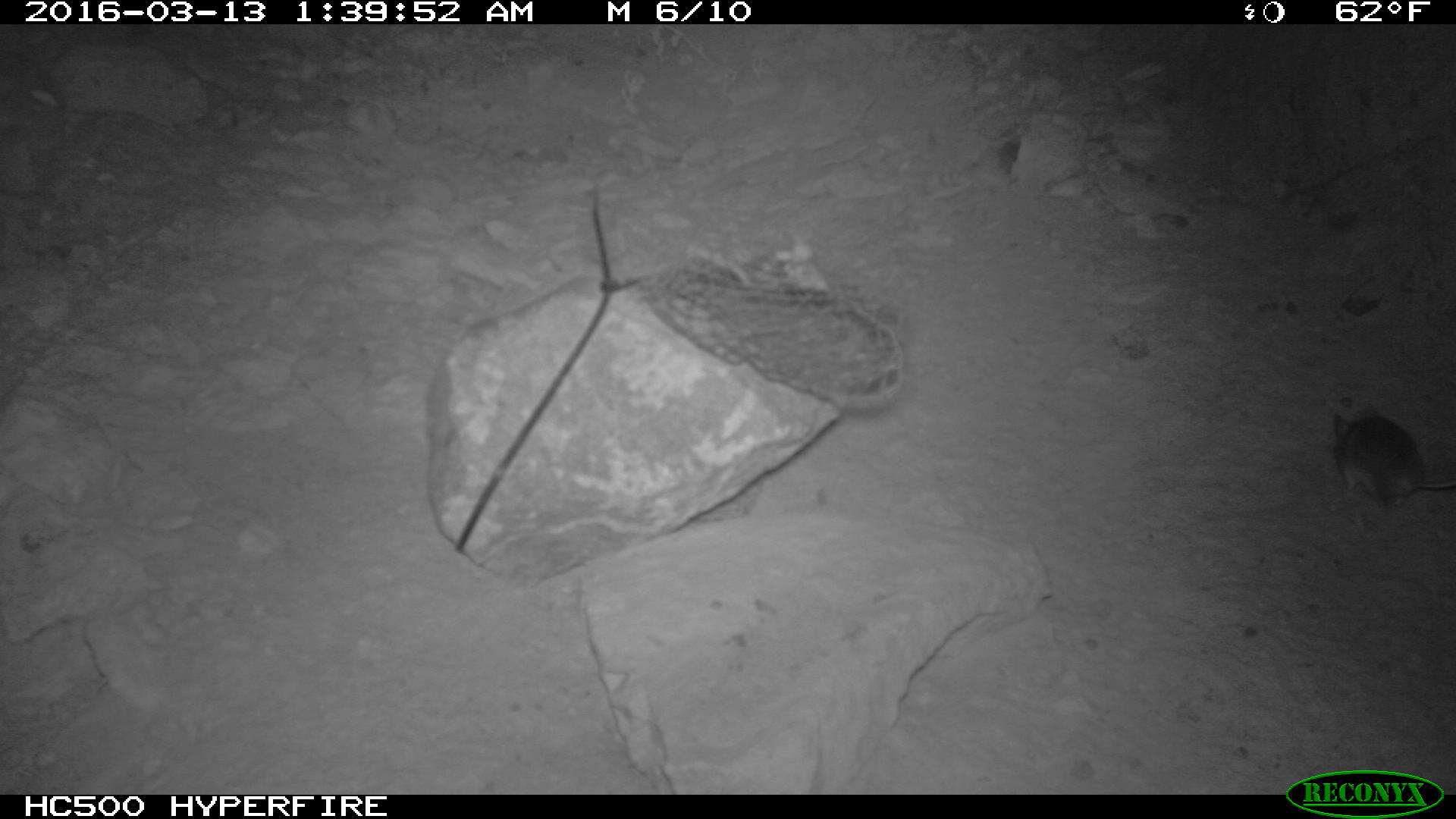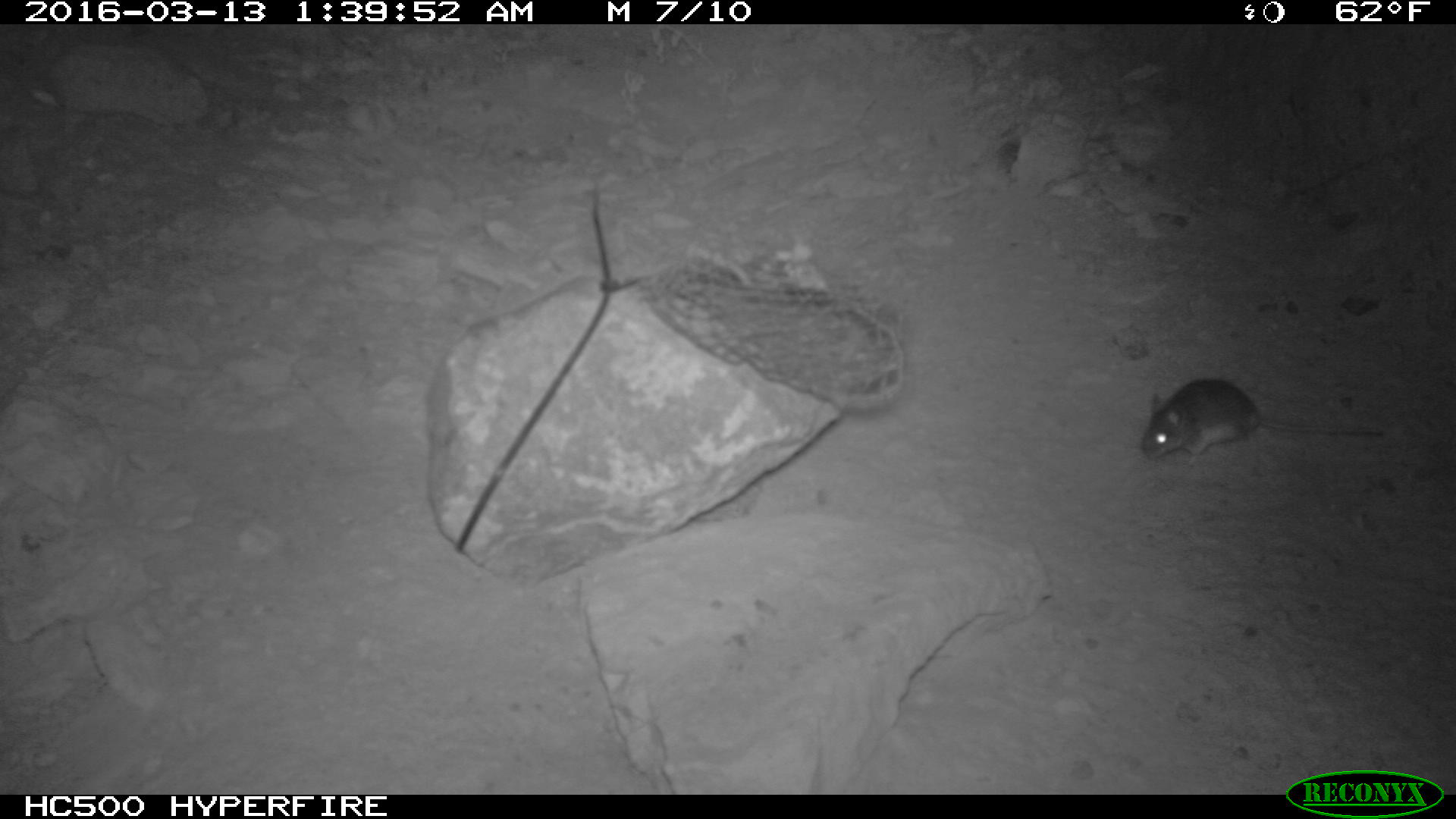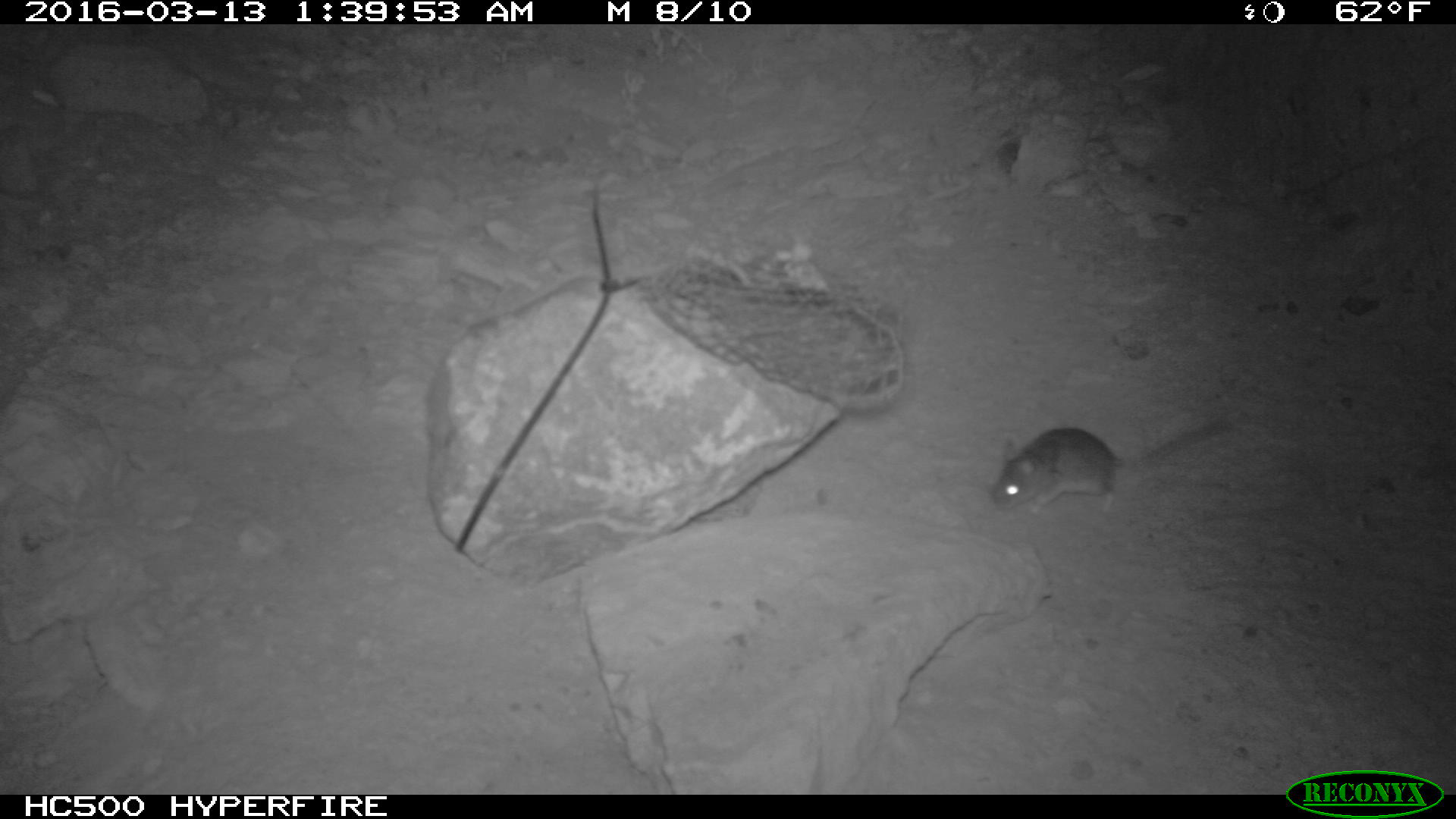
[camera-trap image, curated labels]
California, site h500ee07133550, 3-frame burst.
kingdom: Animalia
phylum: Chordata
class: Mammalia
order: Rodentia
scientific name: Rodentia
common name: rodent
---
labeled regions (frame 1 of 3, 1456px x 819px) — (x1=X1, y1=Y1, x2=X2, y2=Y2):
rodent: (x1=1332, y1=403, x2=1455, y2=507)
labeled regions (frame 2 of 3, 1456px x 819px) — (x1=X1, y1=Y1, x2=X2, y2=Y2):
rodent: (x1=1138, y1=377, x2=1386, y2=465)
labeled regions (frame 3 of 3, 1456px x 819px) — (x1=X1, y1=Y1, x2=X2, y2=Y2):
rodent: (x1=985, y1=413, x2=1229, y2=513)